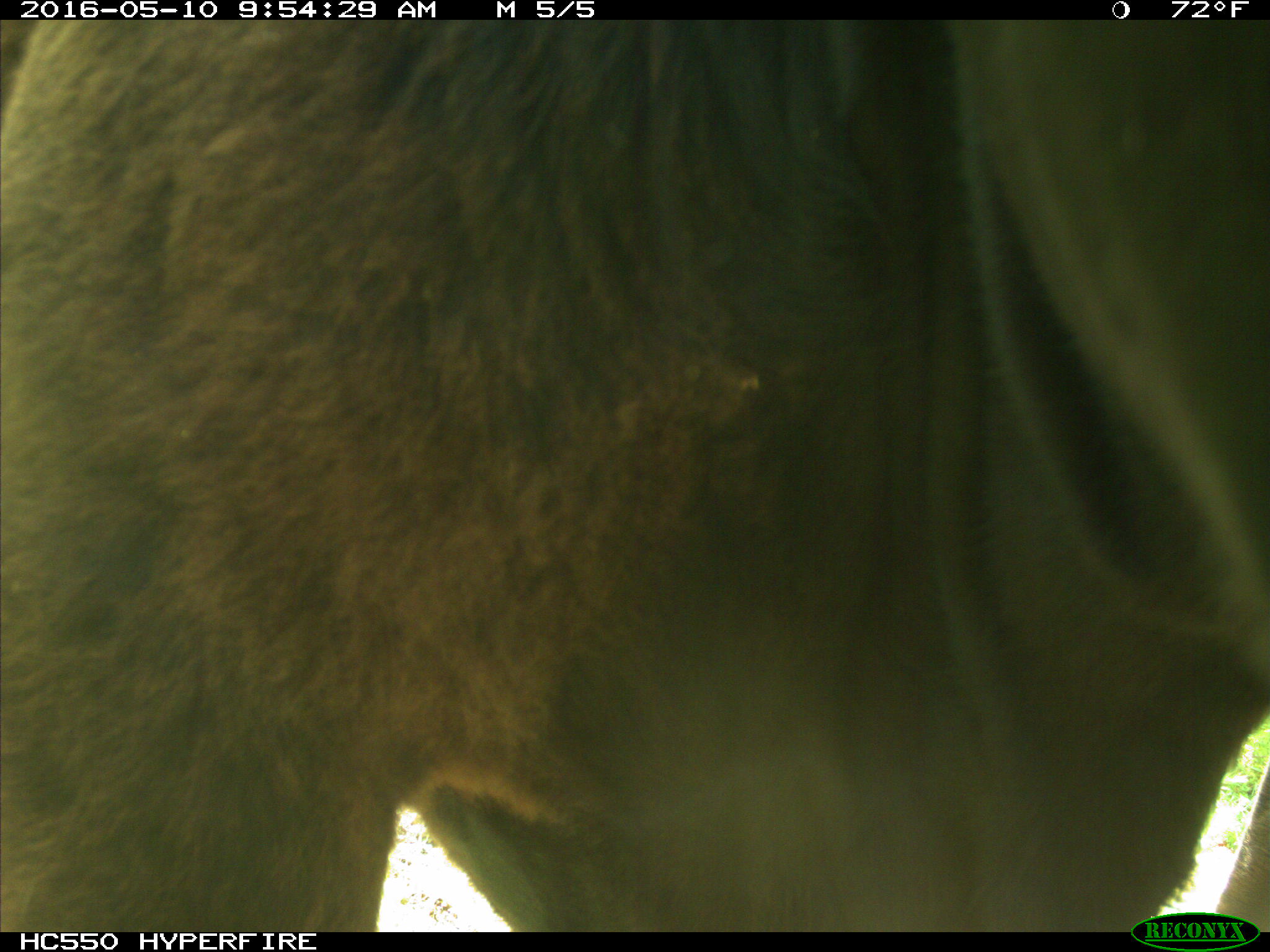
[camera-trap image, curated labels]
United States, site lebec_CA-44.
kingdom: Animalia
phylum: Chordata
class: Mammalia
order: Artiodactyla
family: Bovidae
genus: Bos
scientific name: Bos taurus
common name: domestic cow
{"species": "Bos taurus (domestic cow)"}